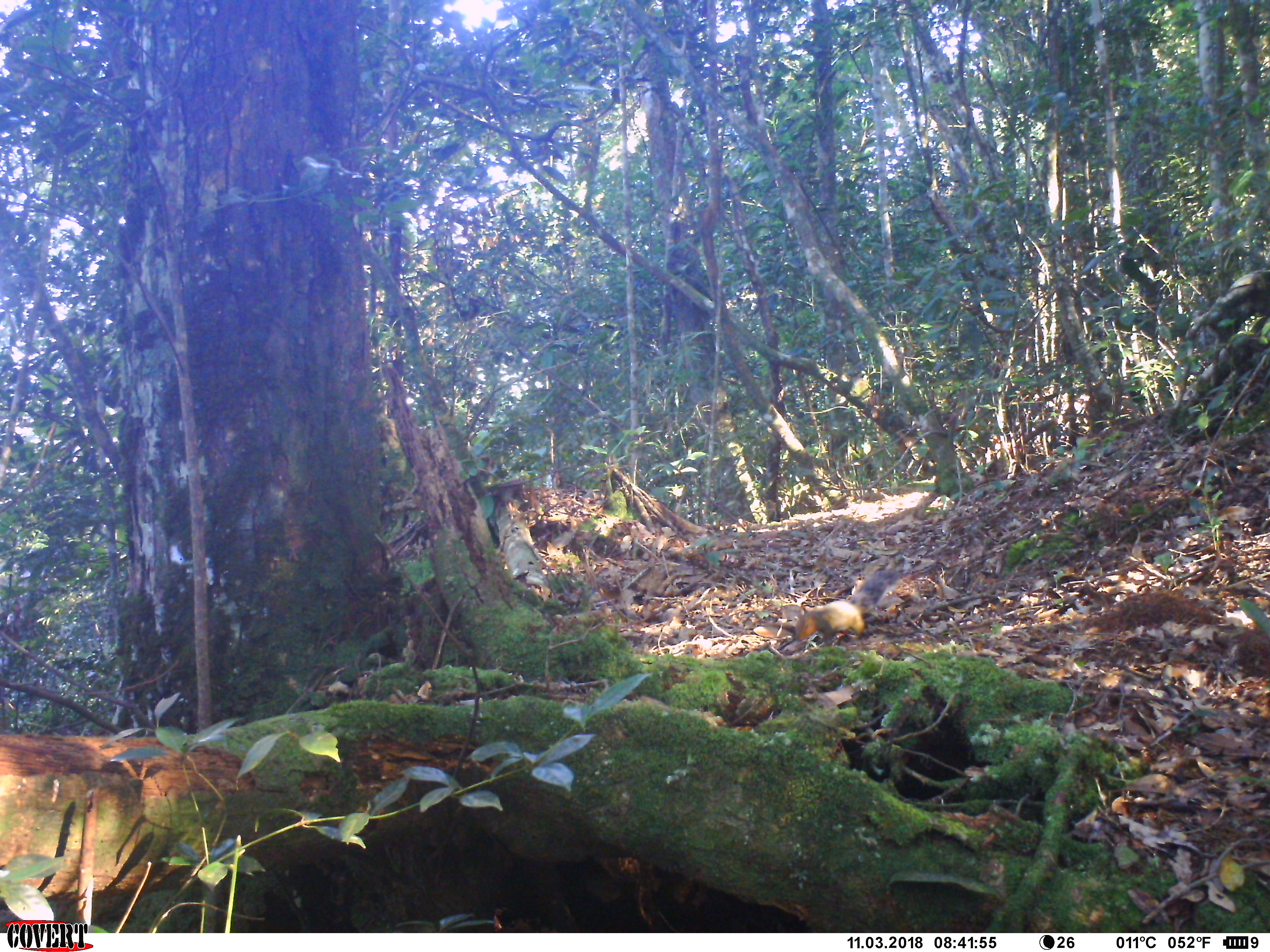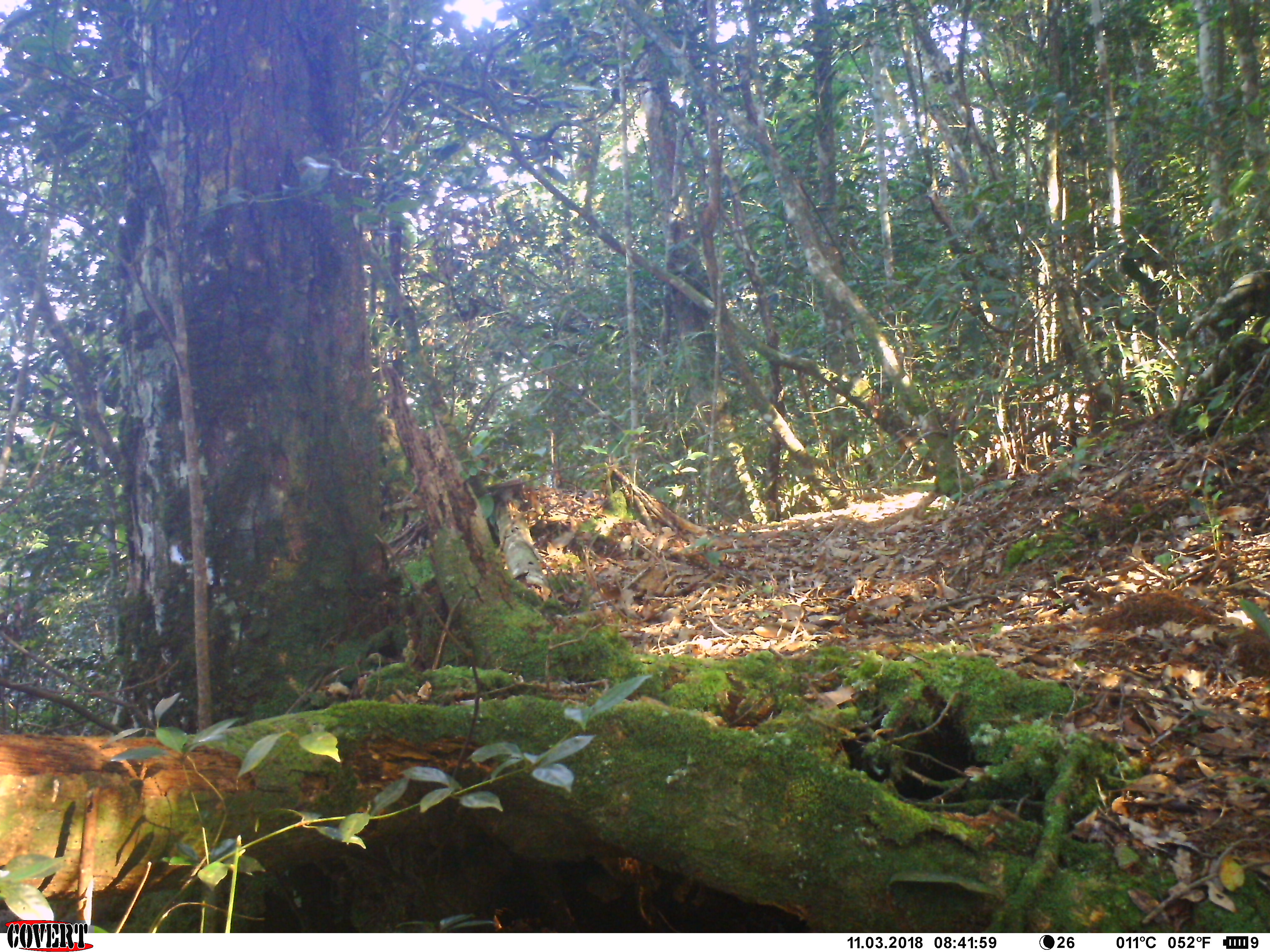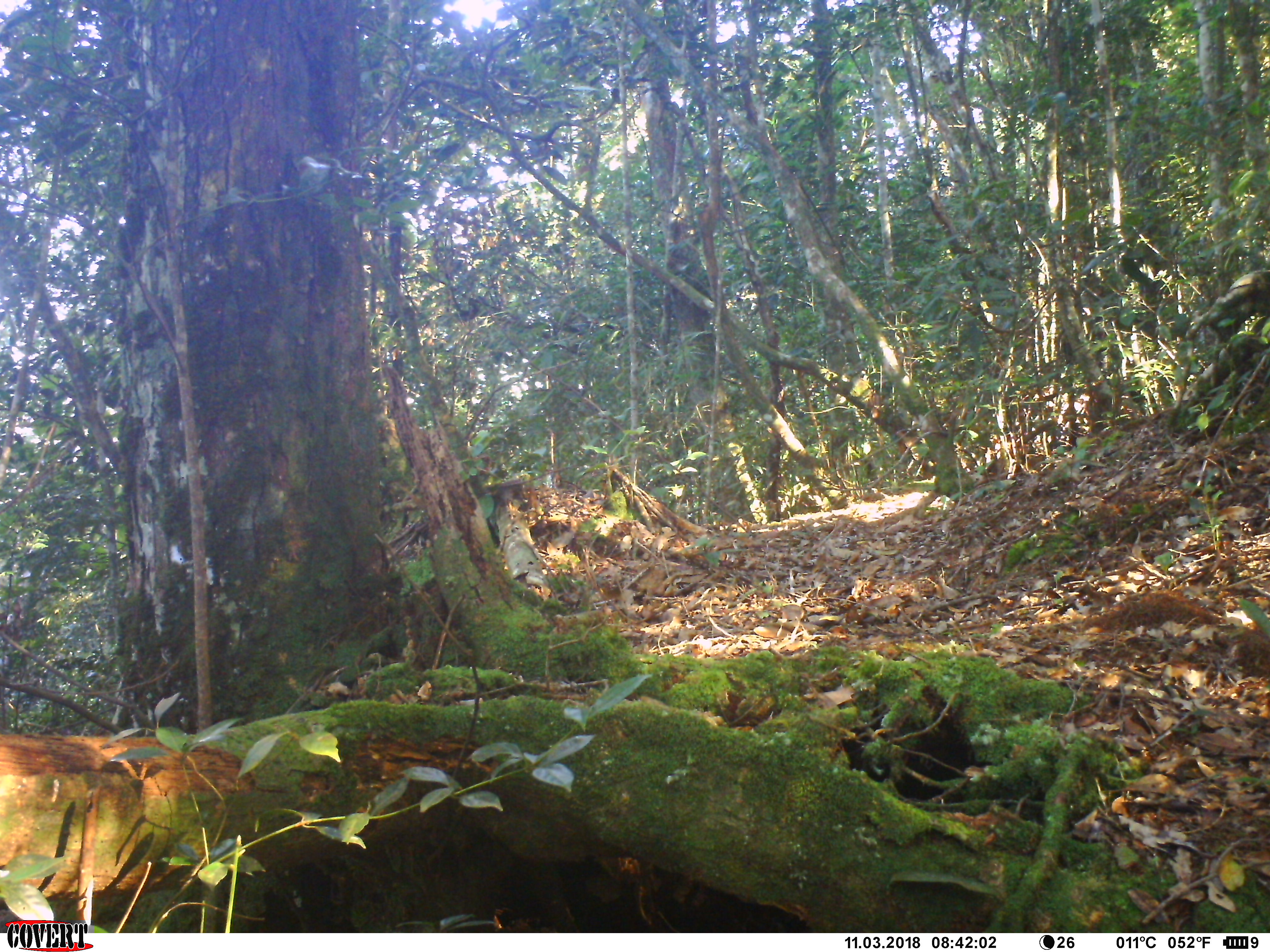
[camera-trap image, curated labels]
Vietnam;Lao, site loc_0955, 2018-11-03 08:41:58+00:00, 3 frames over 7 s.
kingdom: Animalia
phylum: Chordata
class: Mammalia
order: Rodentia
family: Sciuridae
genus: Dremomys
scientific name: Dremomys rufigenis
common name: red-cheeked squirrel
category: red cheeked squirrel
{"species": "red cheeked squirrel (red-cheeked squirrel) (Dremomys rufigenis)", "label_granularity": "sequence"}